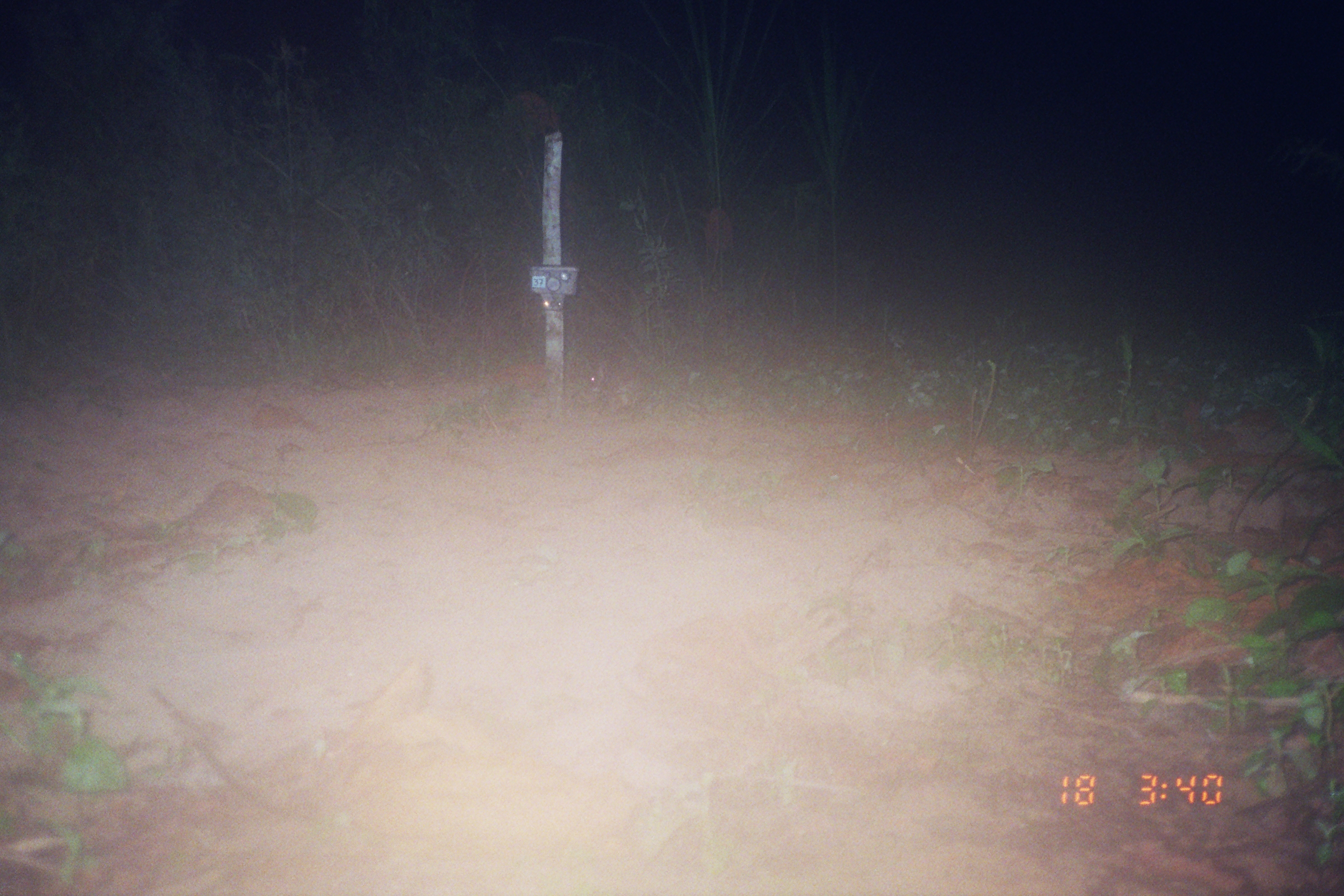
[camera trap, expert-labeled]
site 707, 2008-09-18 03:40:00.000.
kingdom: Animalia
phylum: Chordata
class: Mammalia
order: Lagomorpha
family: Leporidae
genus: Sylvilagus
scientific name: Sylvilagus brasiliensis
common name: tapeti